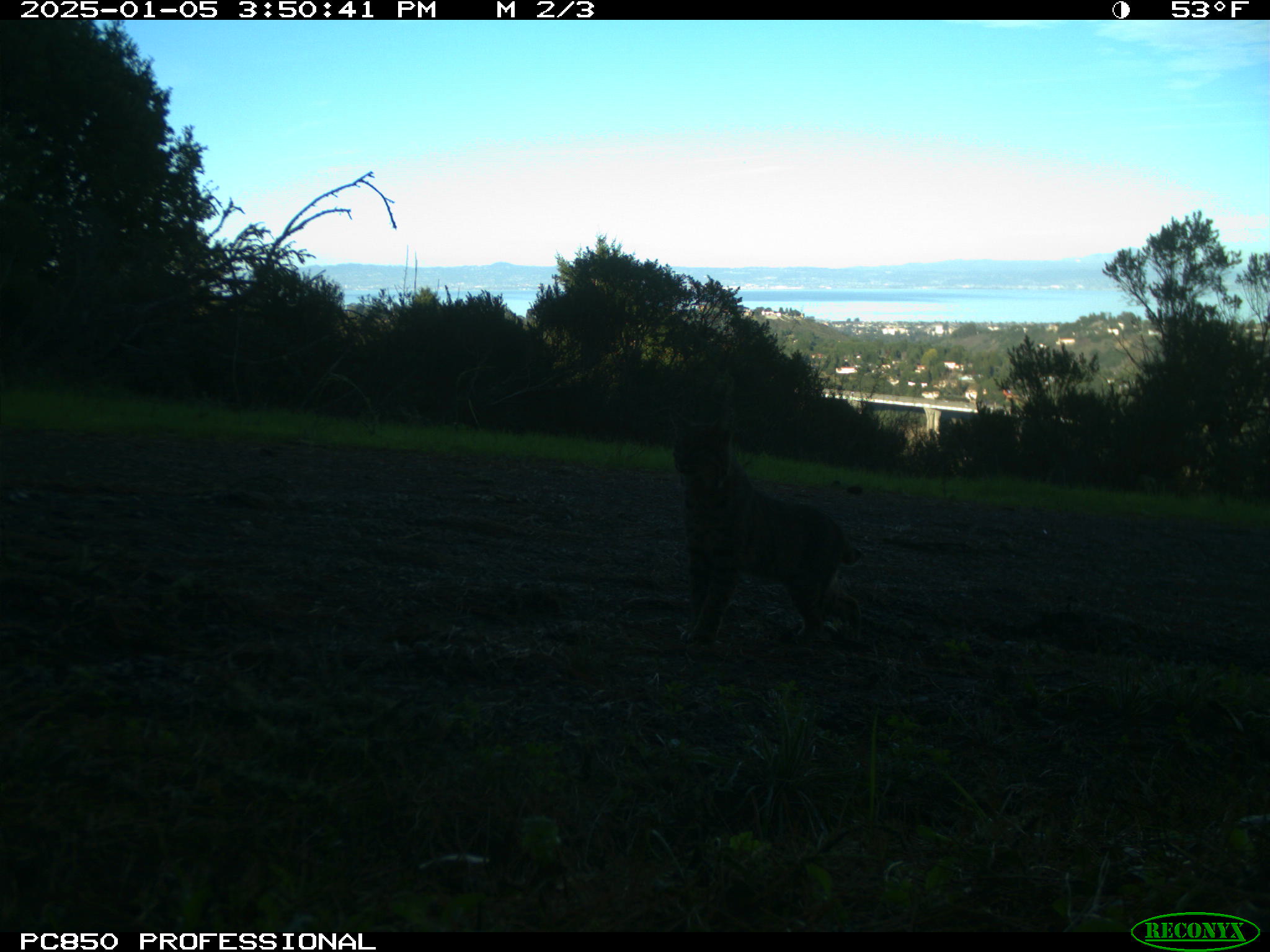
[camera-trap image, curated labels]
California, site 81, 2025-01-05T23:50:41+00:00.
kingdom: Animalia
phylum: Chordata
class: Mammalia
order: Carnivora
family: Felidae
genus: Lynx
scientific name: Lynx rufus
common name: bobcat